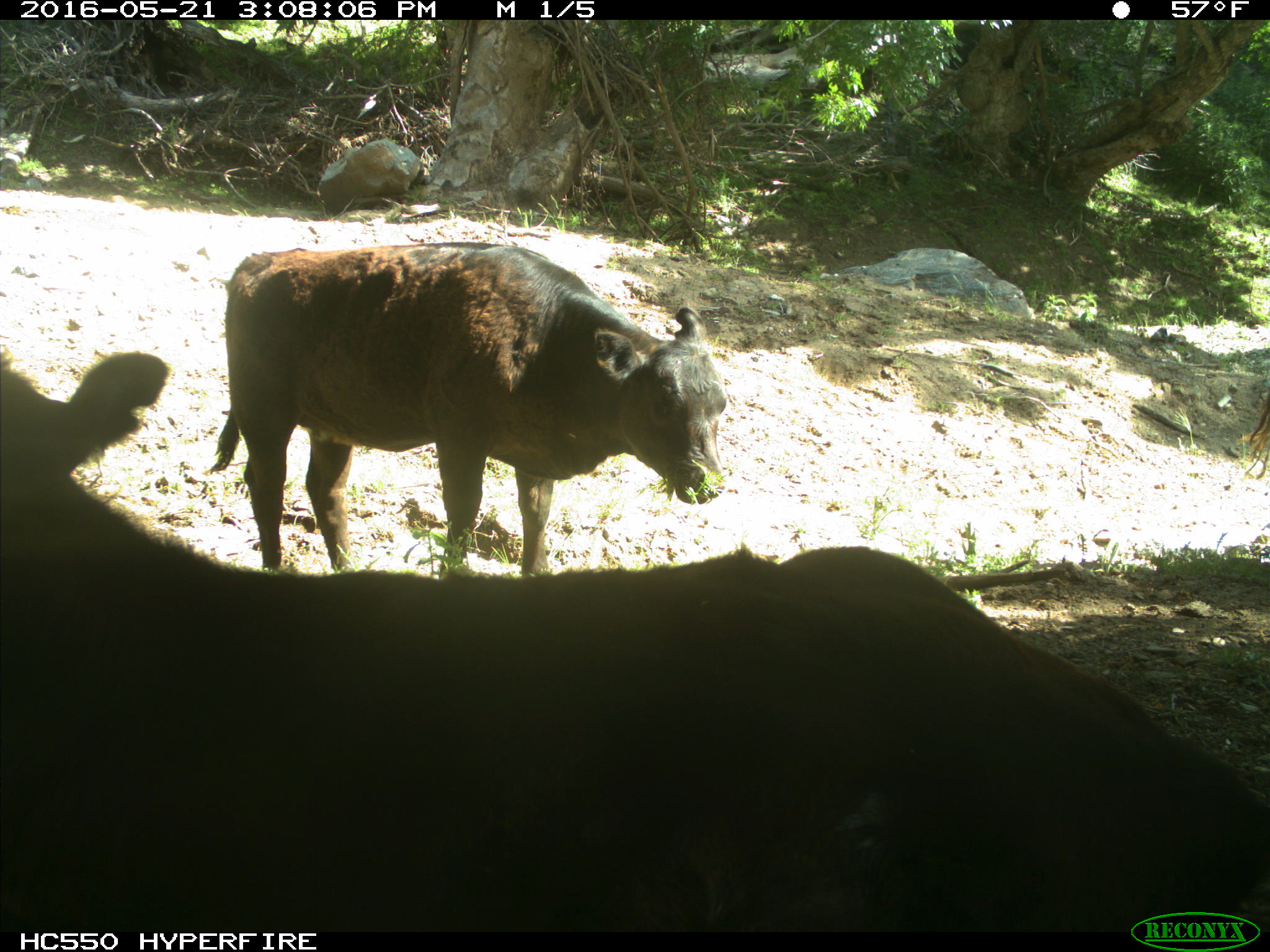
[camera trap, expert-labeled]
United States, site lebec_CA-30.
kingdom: Animalia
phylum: Chordata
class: Mammalia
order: Artiodactyla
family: Bovidae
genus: Bos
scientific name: Bos taurus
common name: domestic cow